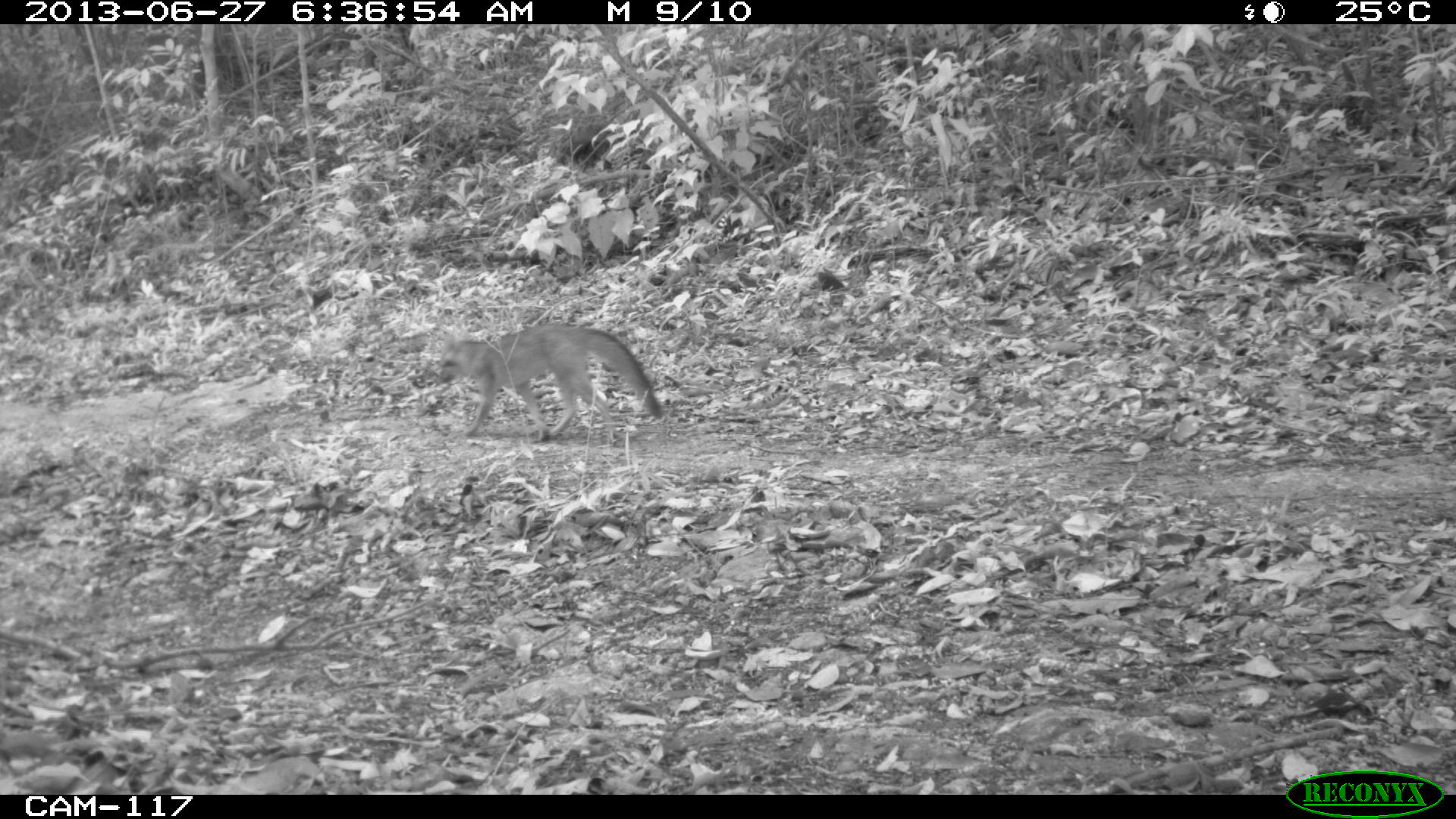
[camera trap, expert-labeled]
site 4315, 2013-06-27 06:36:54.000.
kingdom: Animalia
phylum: Chordata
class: Mammalia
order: Carnivora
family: Canidae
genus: Urocyon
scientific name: Urocyon cinereoargenteus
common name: gray fox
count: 1